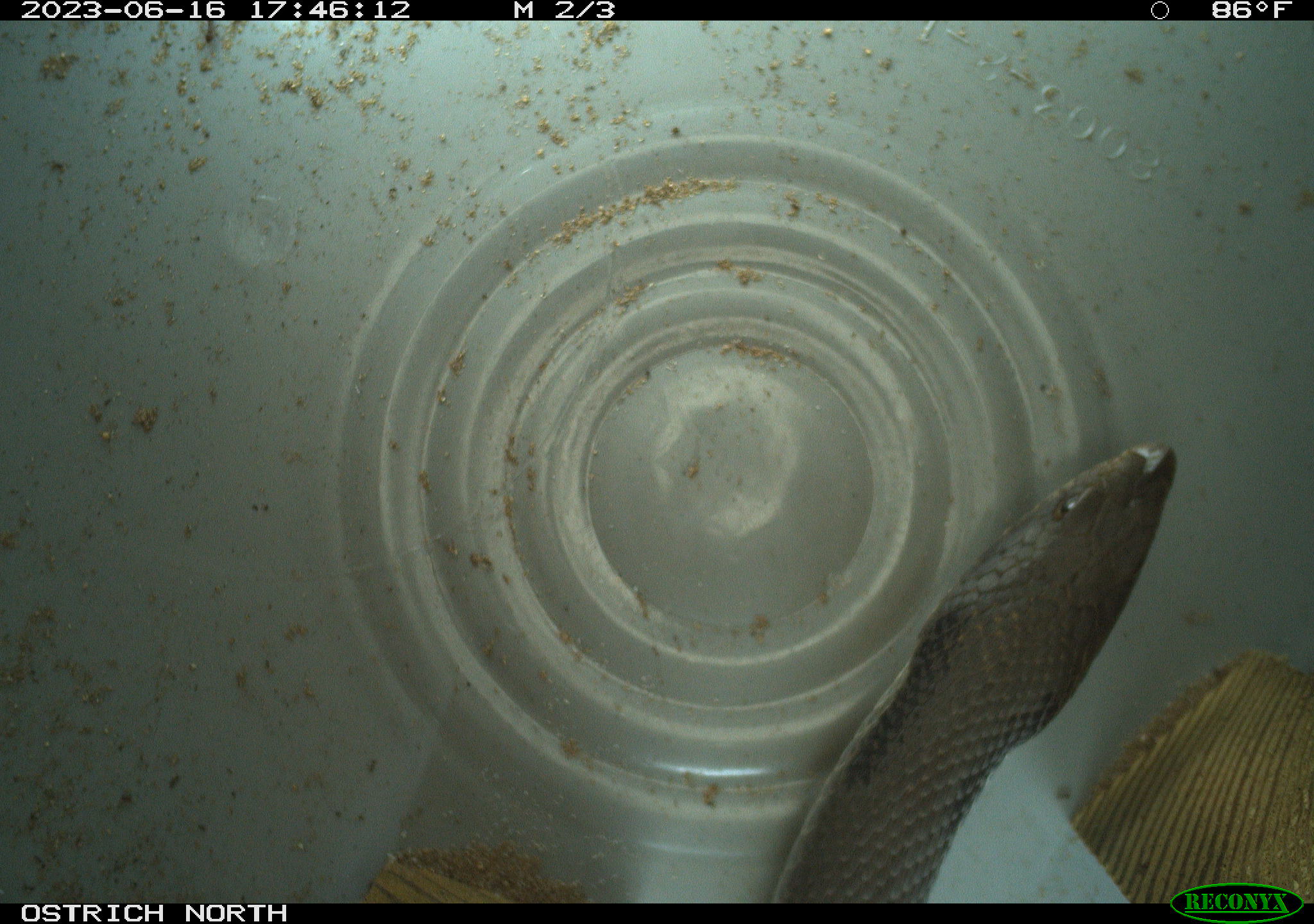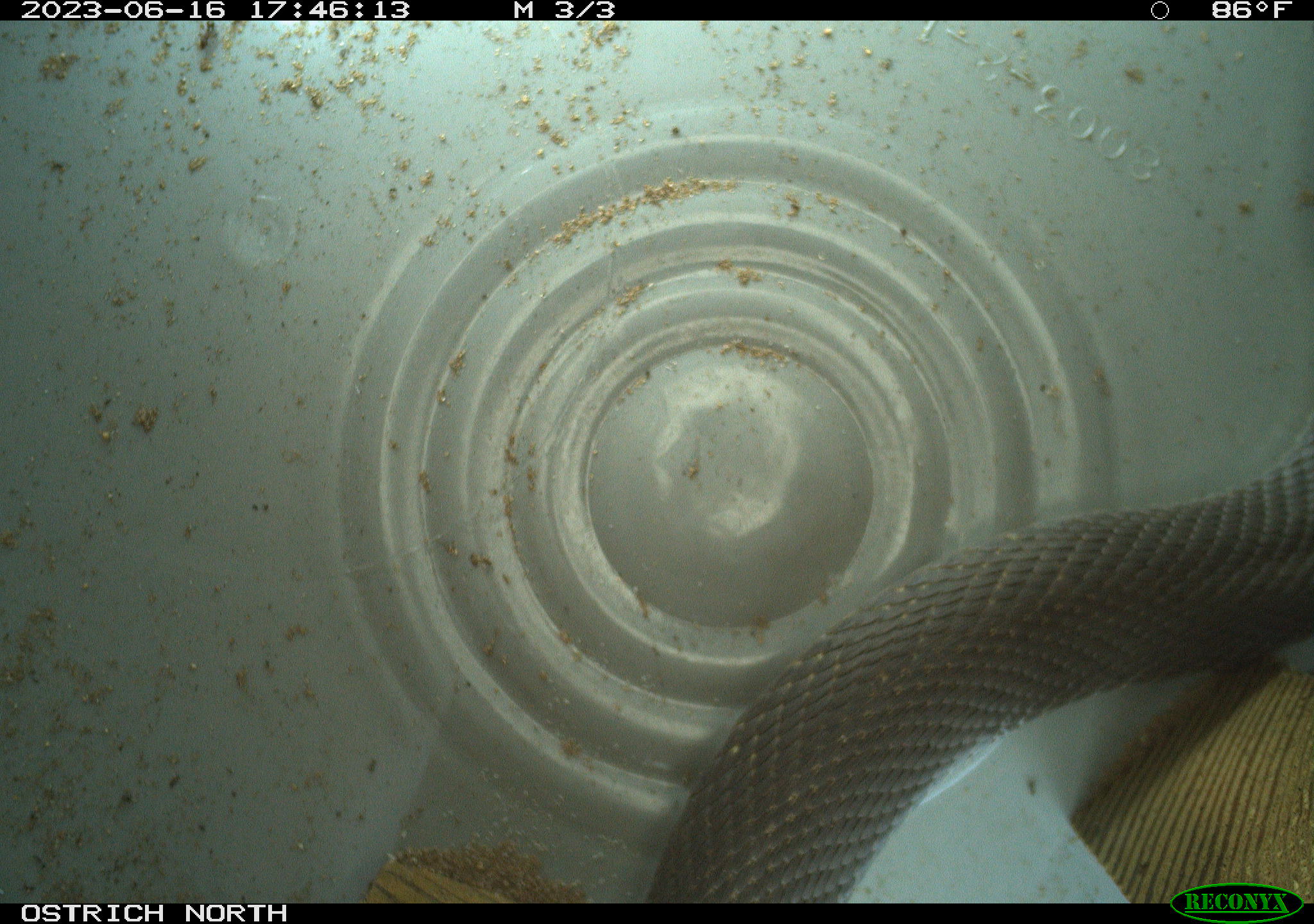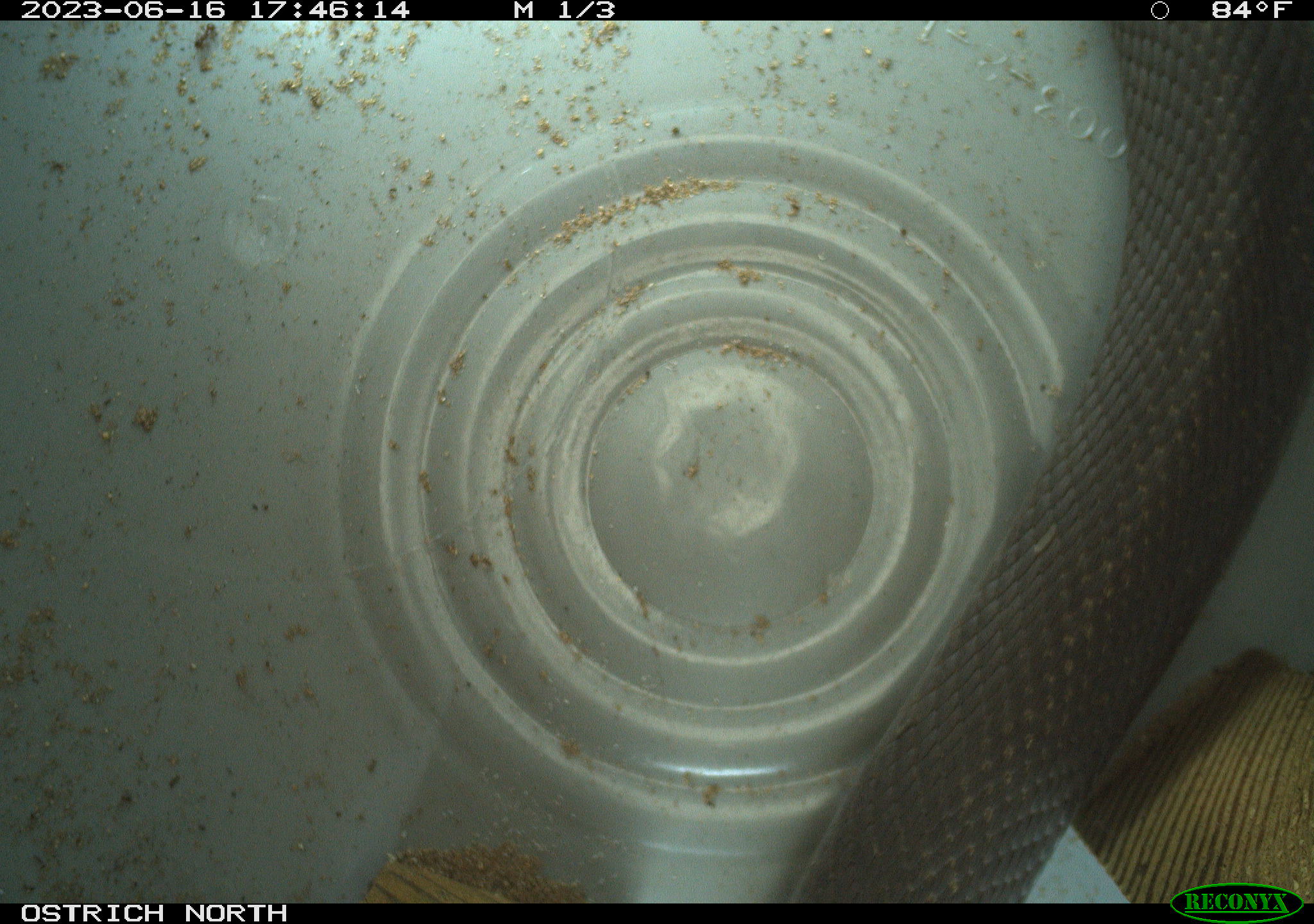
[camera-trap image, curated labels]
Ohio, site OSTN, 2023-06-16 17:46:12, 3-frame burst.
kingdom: Animalia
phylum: Chordata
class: Reptilia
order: Squamata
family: Colubridae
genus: Heterodon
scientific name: Heterodon platirhinos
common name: eastern hog-nosed snake